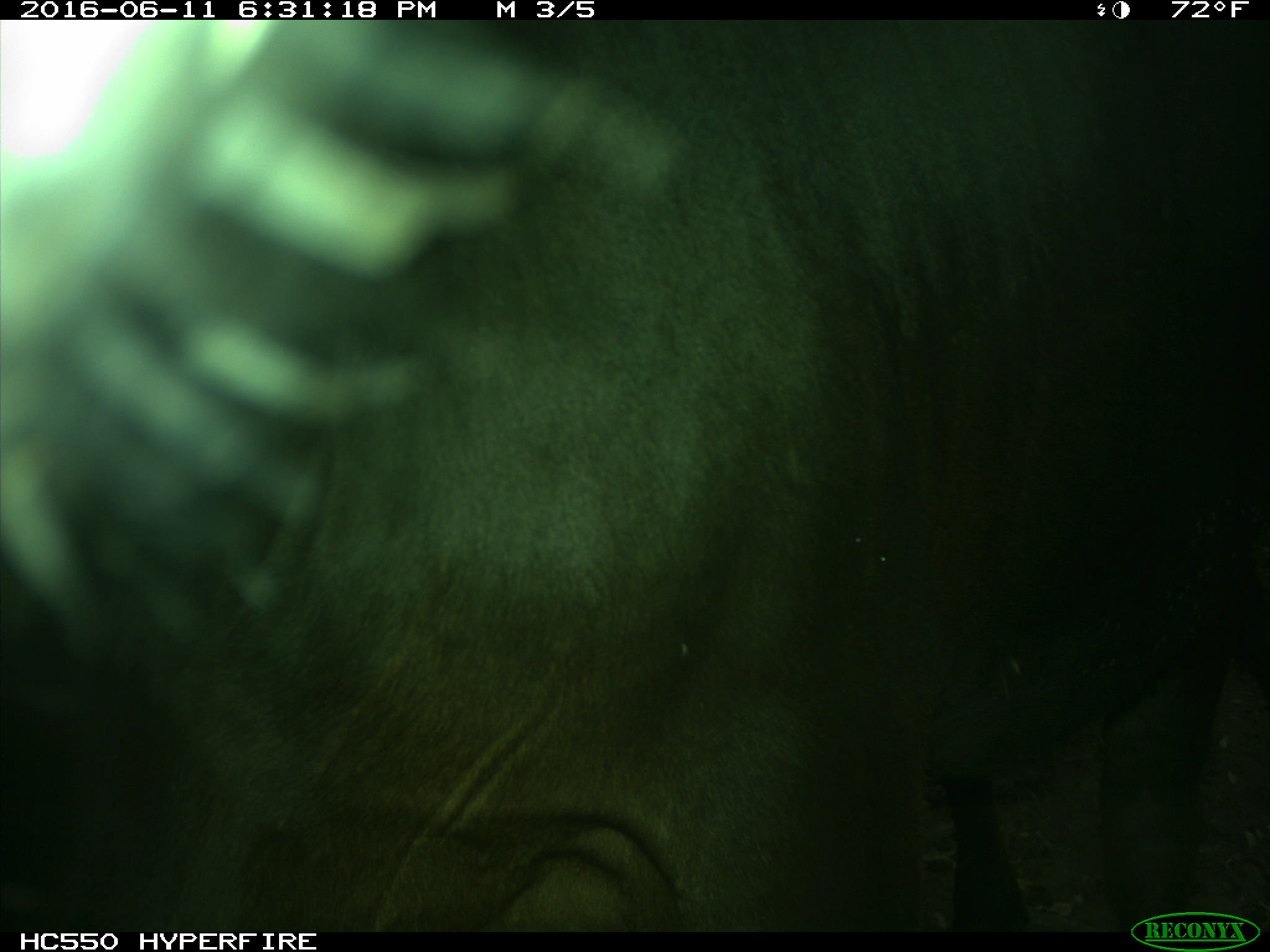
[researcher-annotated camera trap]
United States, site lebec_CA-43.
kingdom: Animalia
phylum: Chordata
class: Mammalia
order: Artiodactyla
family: Bovidae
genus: Bos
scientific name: Bos taurus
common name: domestic cow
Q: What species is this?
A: Bos taurus (domestic cow).